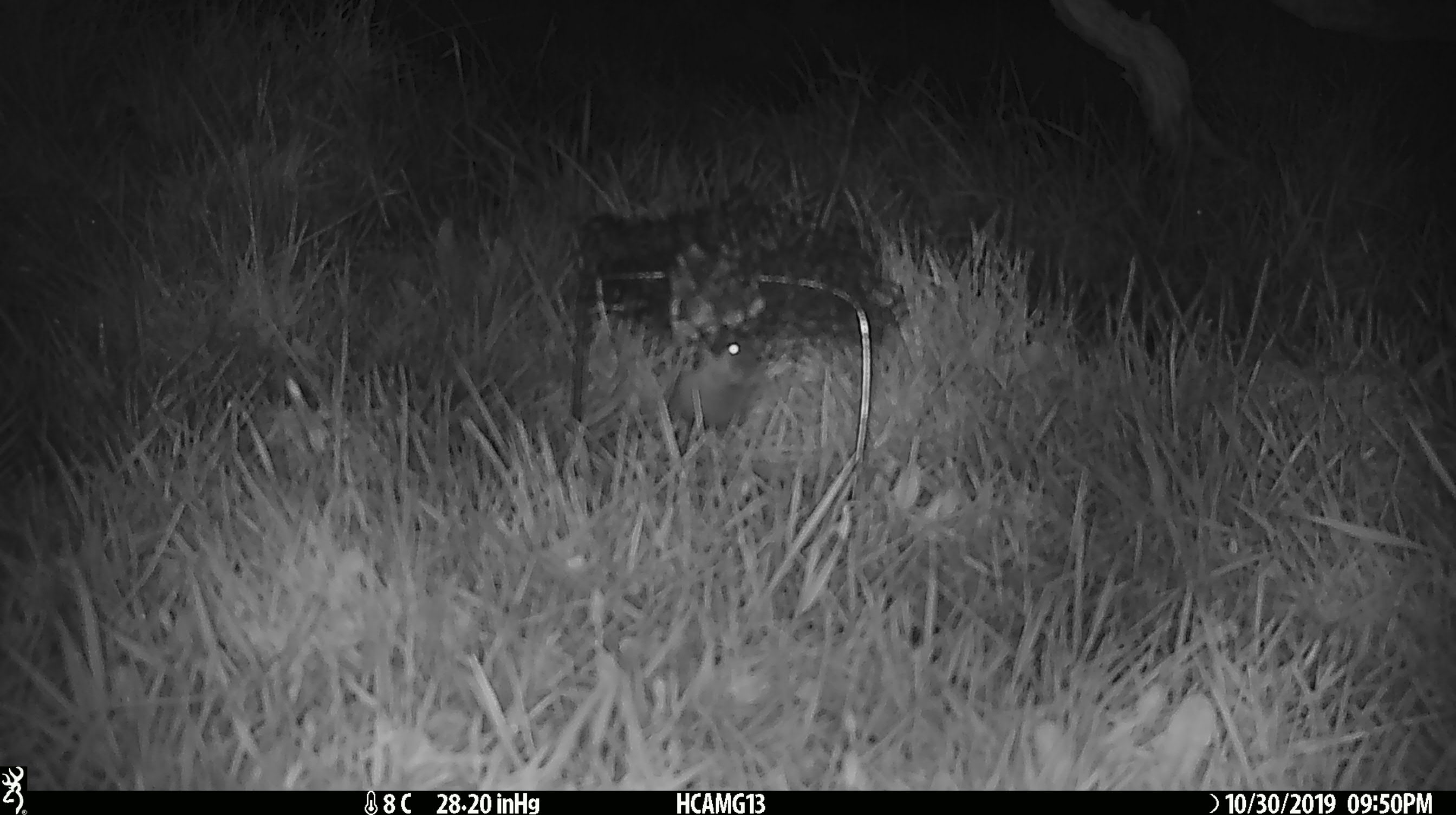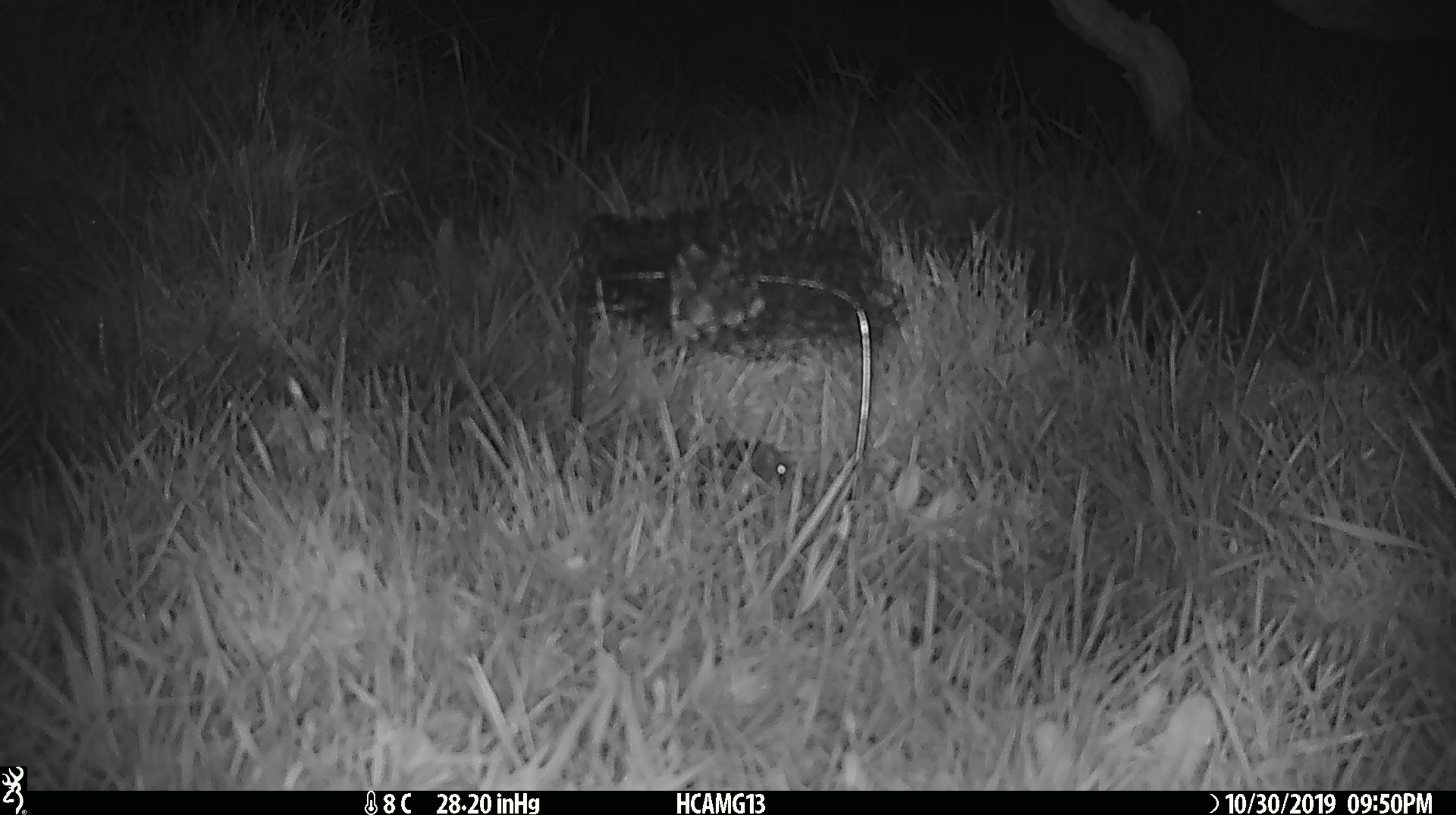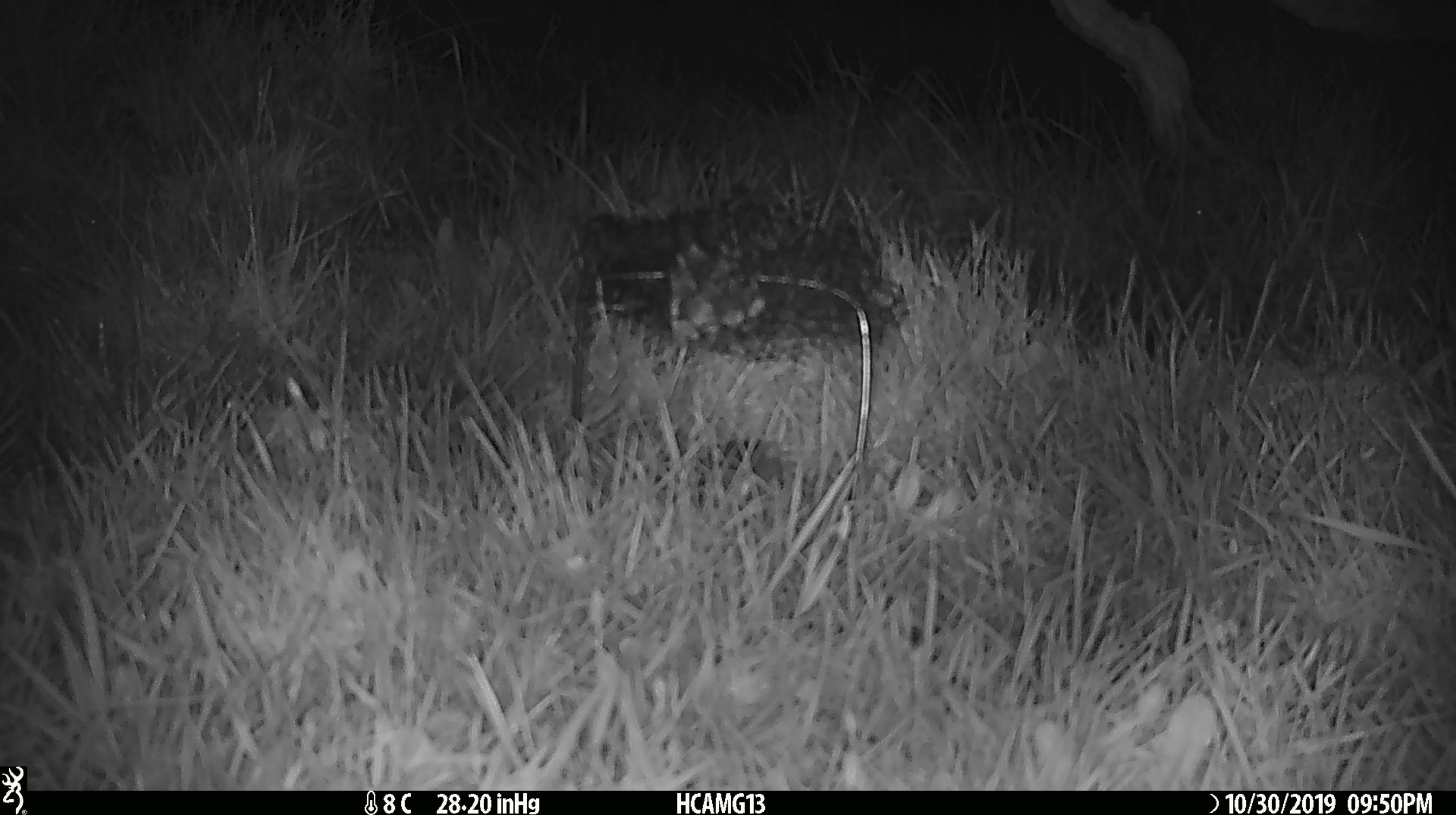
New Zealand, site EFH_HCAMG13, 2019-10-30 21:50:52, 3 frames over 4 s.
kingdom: Animalia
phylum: Chordata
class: Mammalia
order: Rodentia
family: Muridae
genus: Mus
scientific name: Mus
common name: mouse